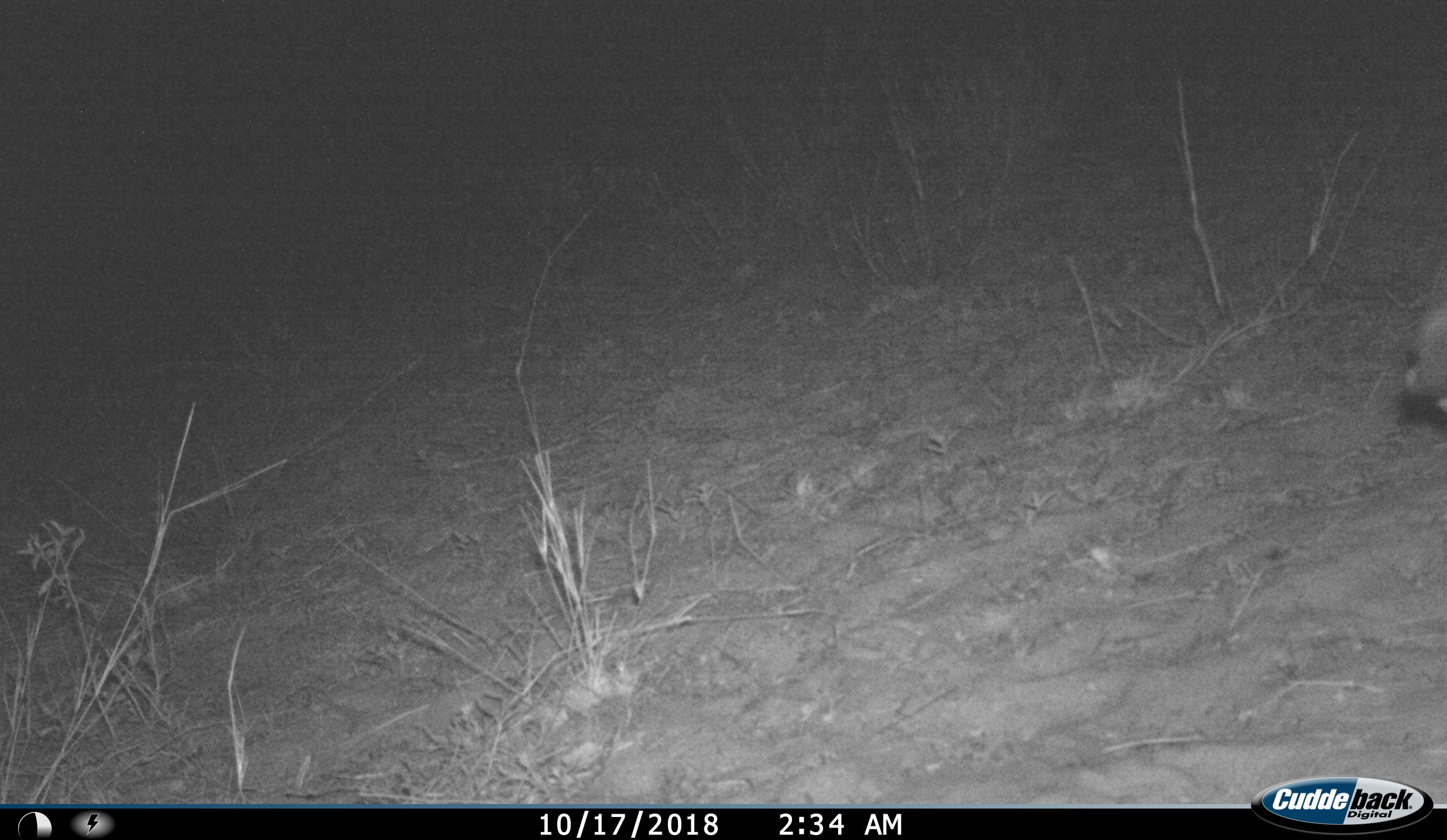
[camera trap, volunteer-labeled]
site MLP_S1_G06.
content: unidentified animal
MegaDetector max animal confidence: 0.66